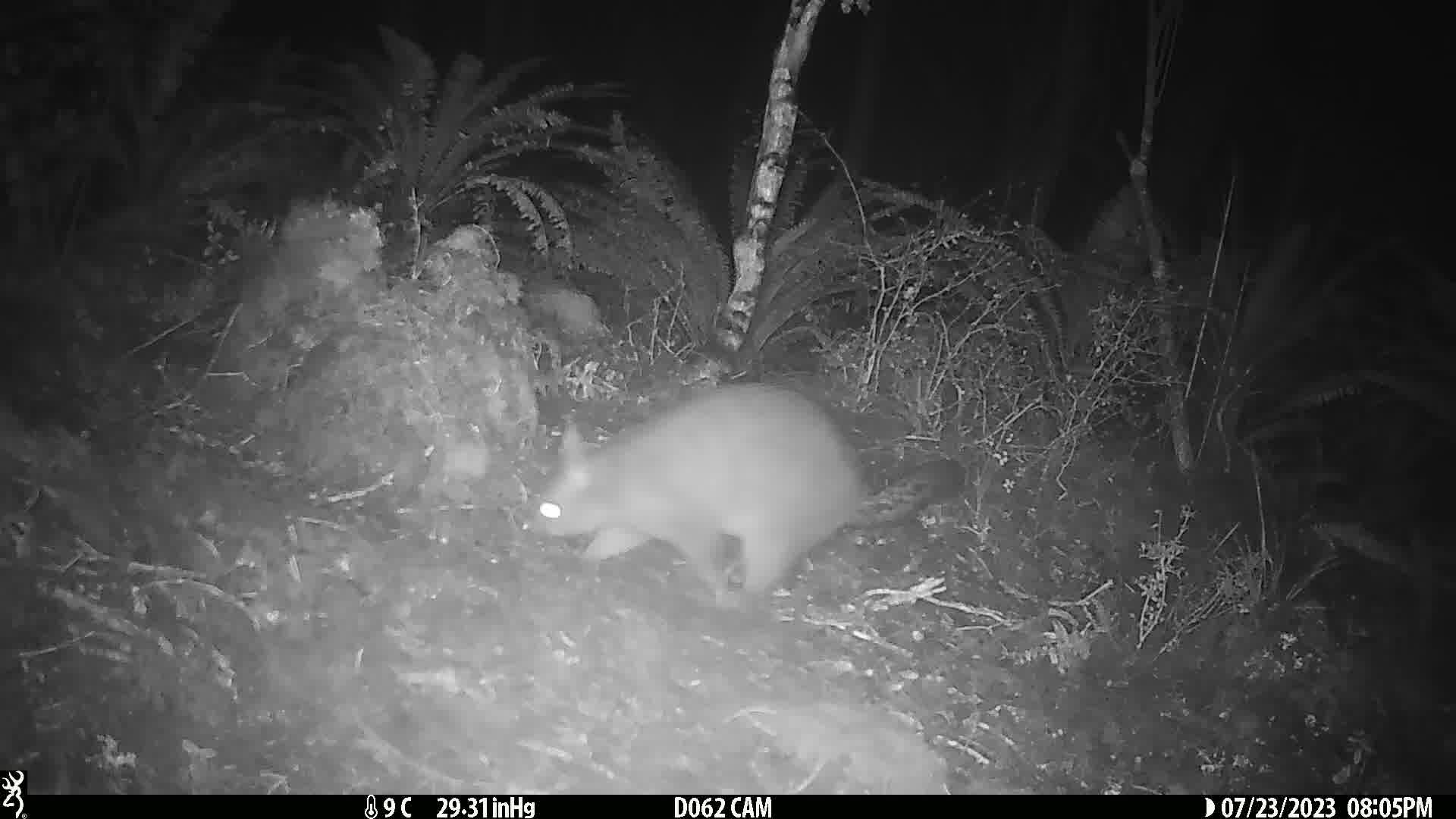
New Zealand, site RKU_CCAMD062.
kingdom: Animalia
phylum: Chordata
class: Mammalia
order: Diprotodontia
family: Phalangeridae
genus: Trichosurus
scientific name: Trichosurus vulpecula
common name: common brushtail possum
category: possum